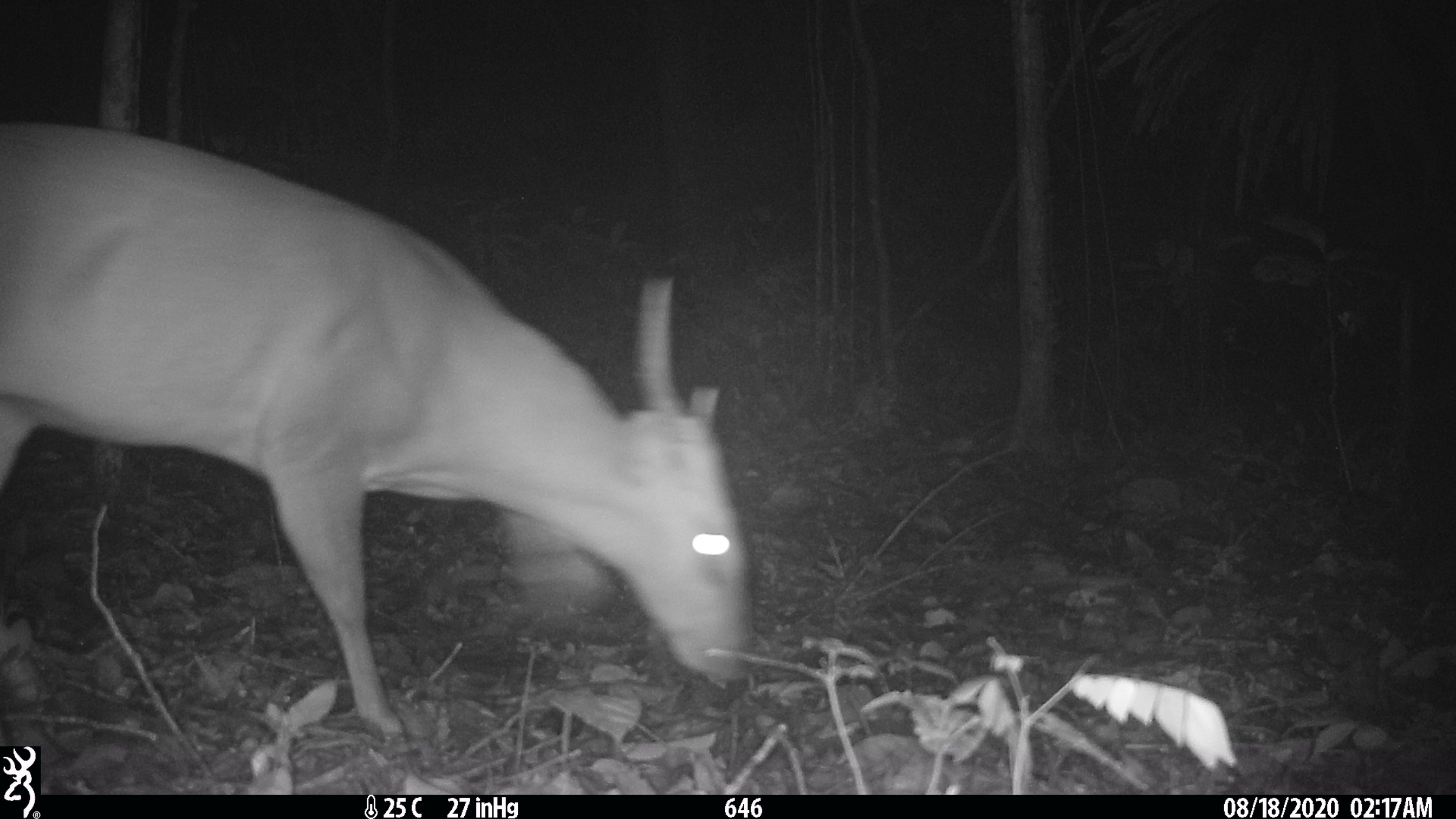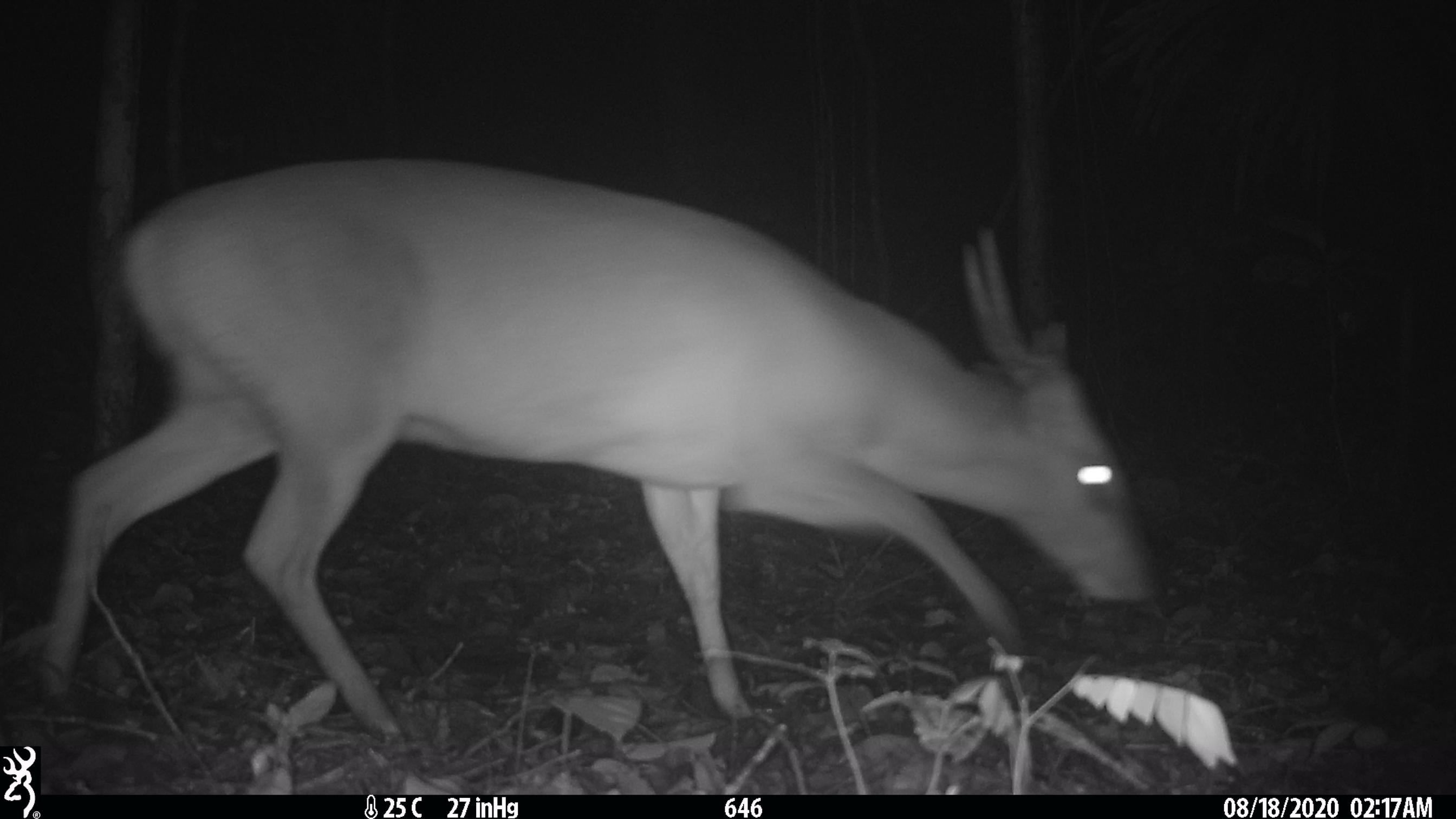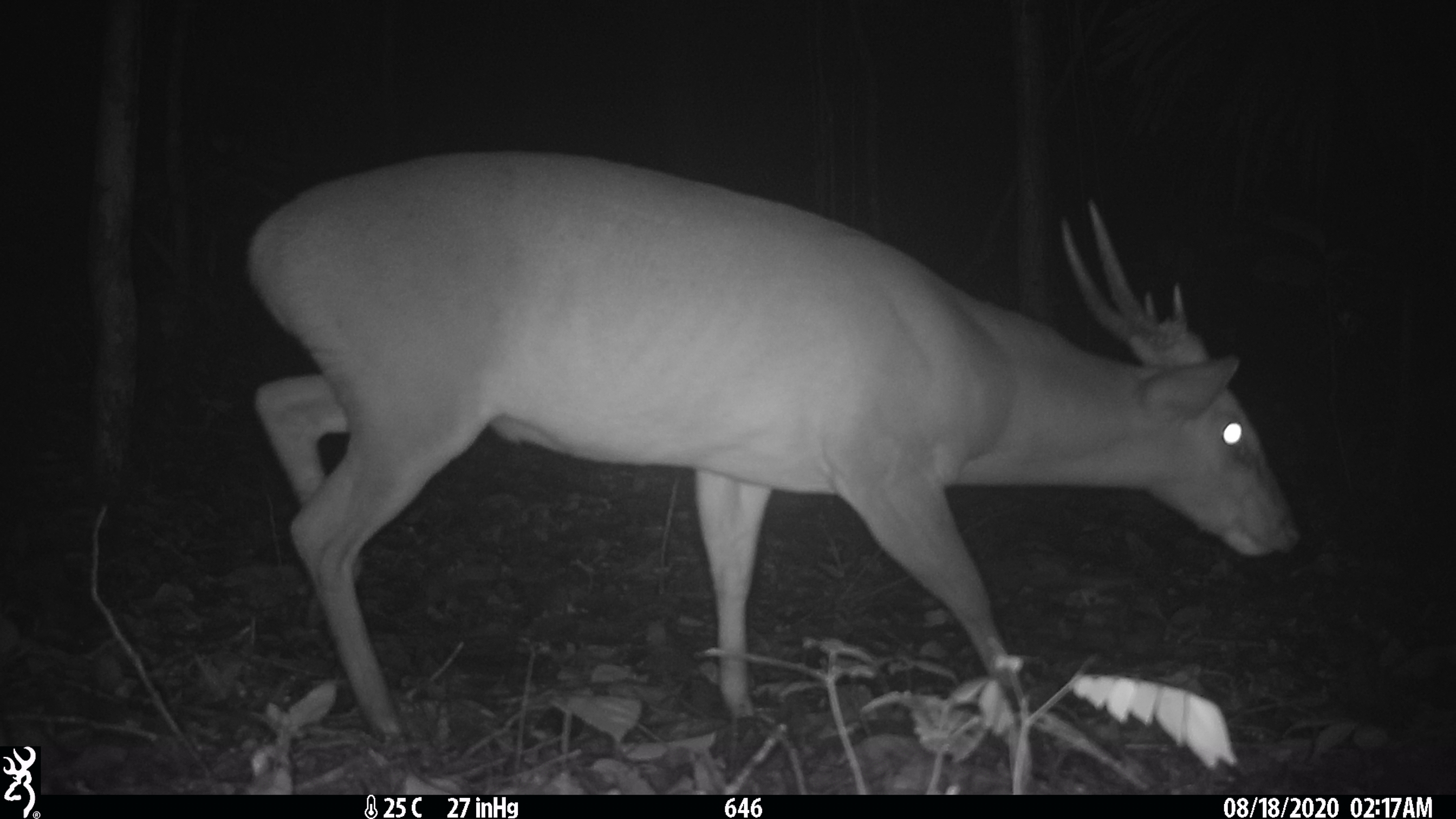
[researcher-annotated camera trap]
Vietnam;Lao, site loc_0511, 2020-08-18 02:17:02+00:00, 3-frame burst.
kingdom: Animalia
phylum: Chordata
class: Mammalia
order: Artiodactyla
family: Cervidae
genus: Muntiacus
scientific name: Muntiacus vuquangensis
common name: large-antlered muntjac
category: large antlered muntjac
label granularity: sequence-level